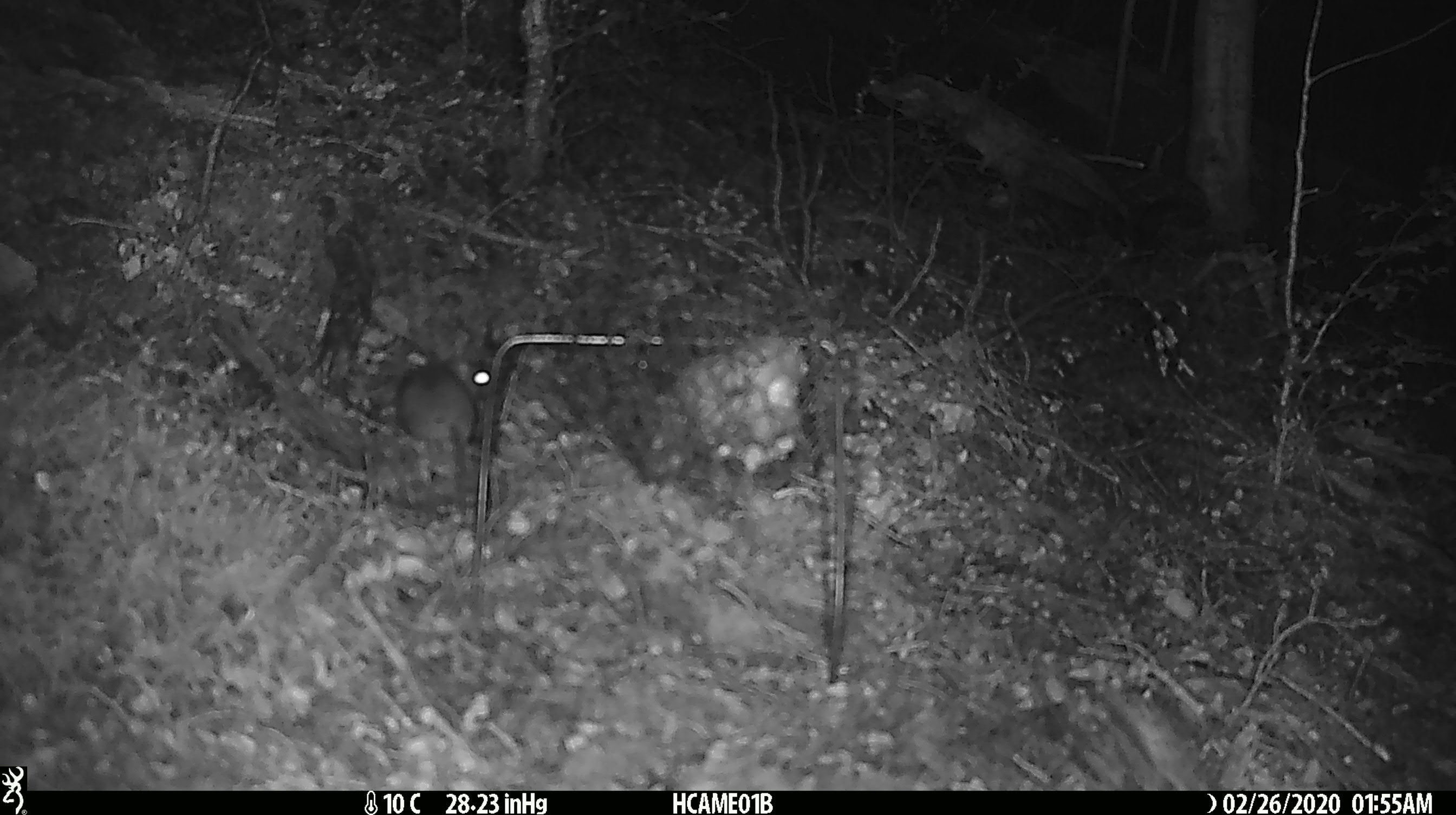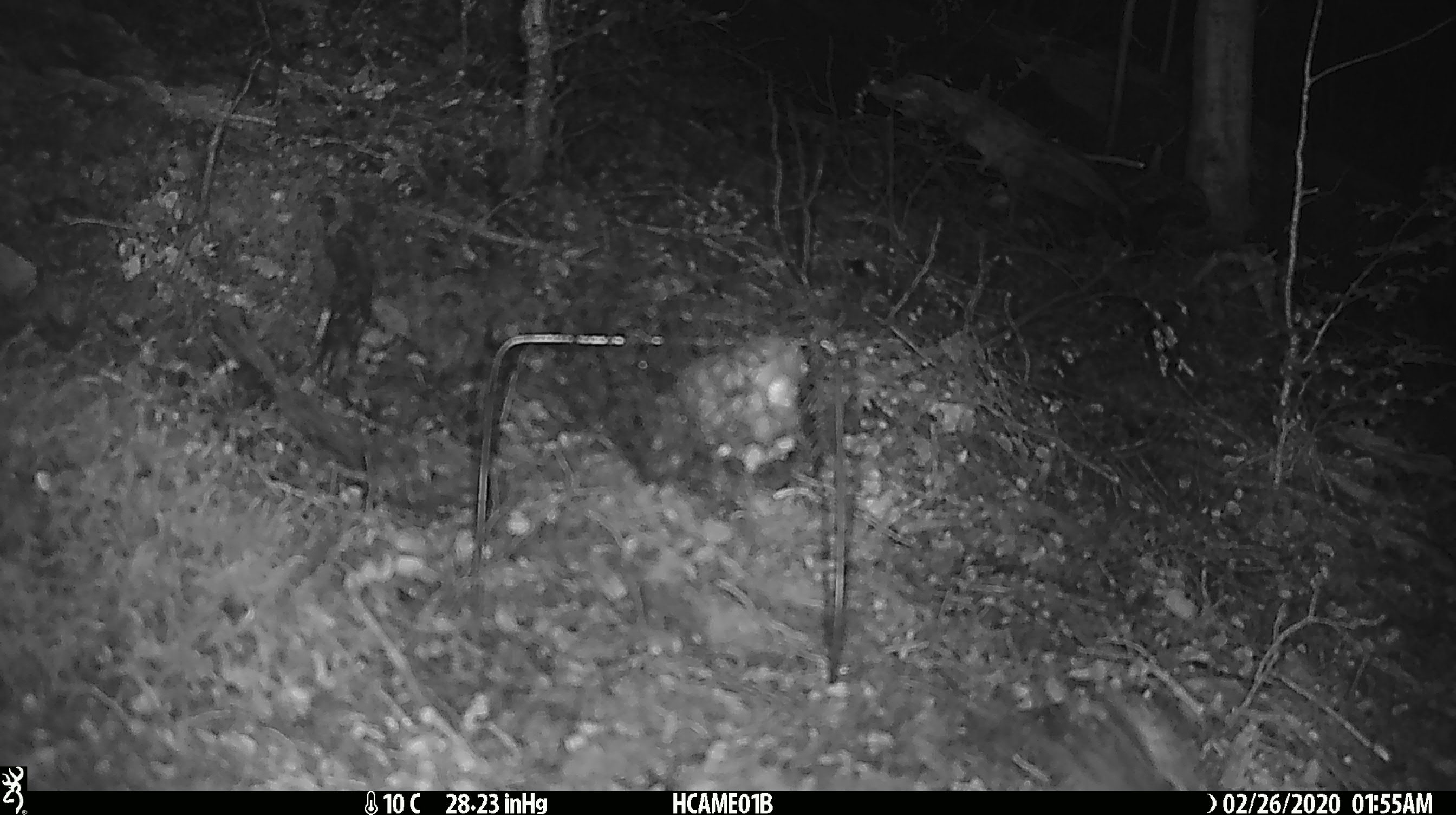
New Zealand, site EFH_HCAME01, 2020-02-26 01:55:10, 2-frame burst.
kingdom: Animalia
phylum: Chordata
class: Mammalia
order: Rodentia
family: Muridae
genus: Mus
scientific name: Mus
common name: mouse